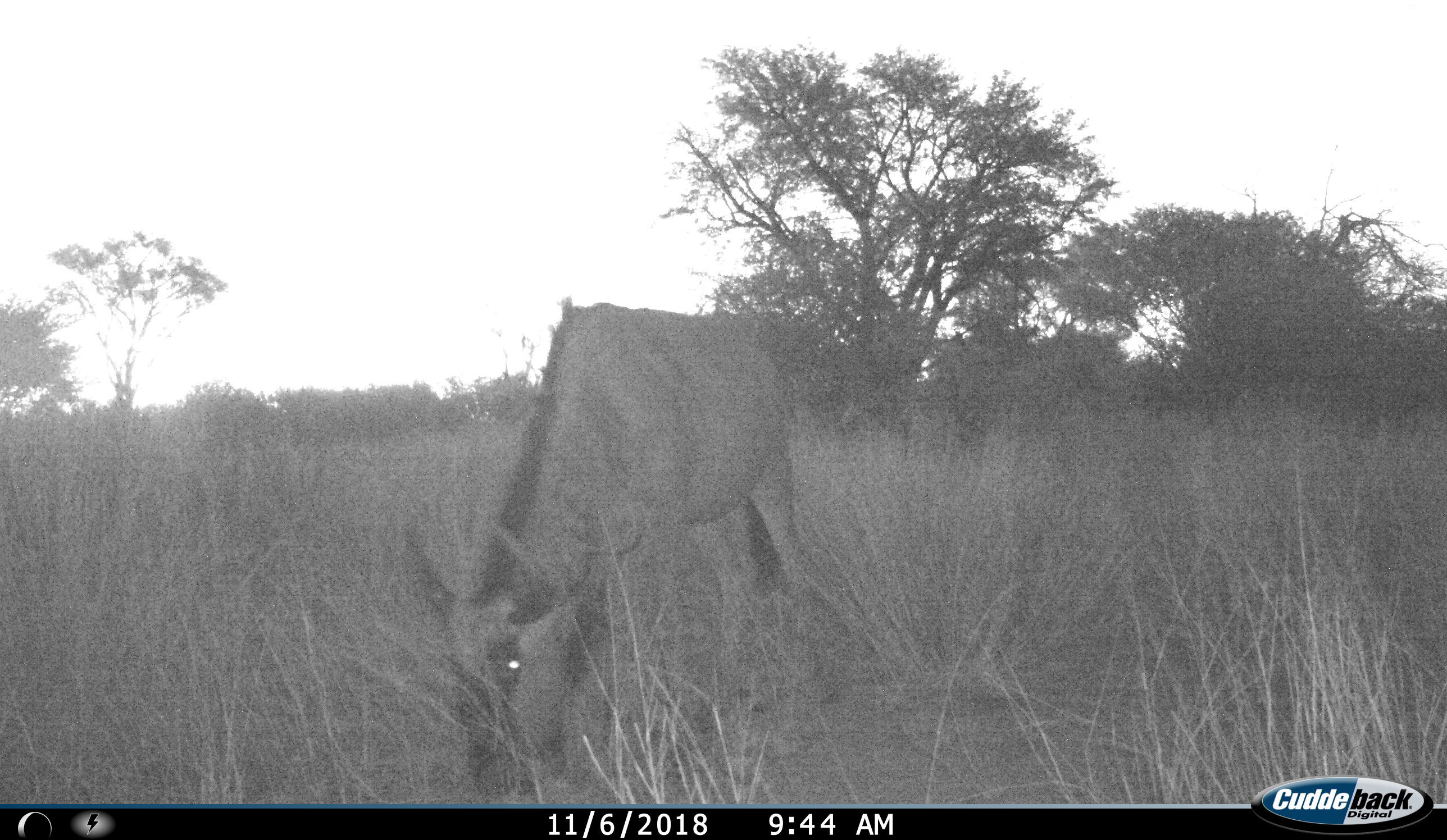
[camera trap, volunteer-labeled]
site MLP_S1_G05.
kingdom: Animalia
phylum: Chordata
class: Mammalia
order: Artiodactyla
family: Bovidae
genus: Connochaetes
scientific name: Connochaetes taurinus taurinus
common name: blue wildebeest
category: wildebeestblue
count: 1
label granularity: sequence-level